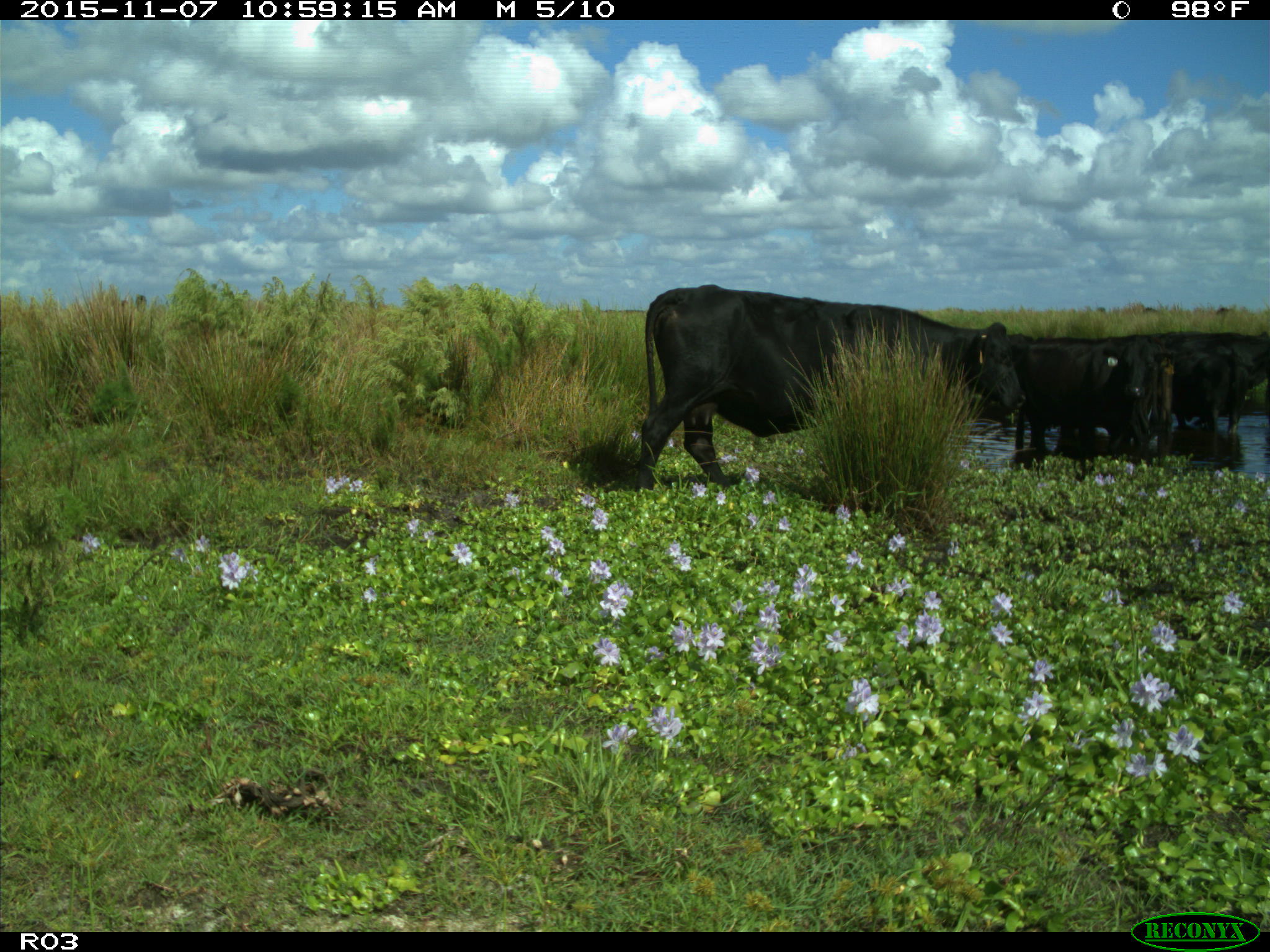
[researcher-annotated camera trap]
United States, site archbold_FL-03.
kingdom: Animalia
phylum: Chordata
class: Mammalia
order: Artiodactyla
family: Bovidae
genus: Bos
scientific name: Bos taurus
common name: domestic cow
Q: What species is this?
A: Bos taurus (domestic cow).